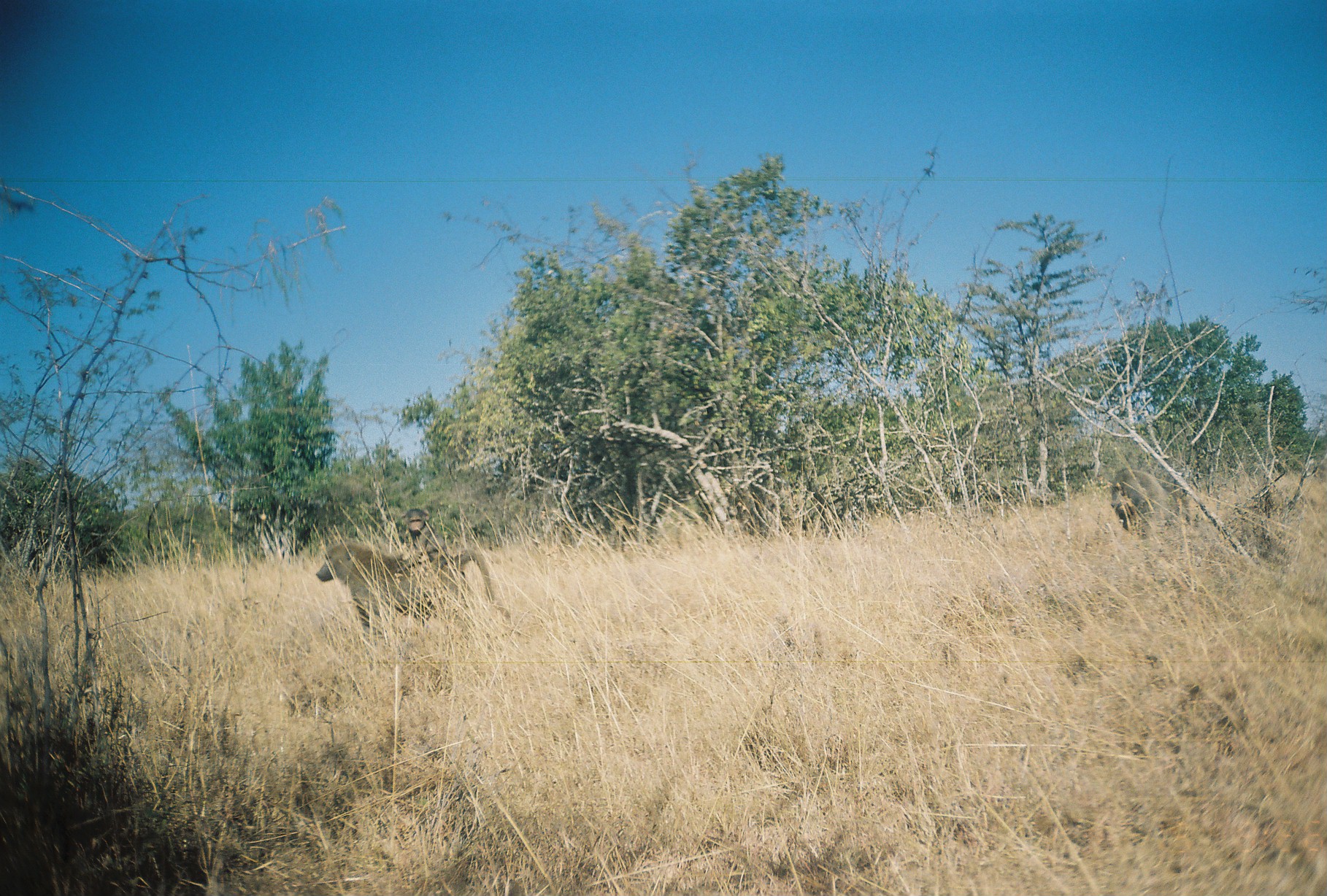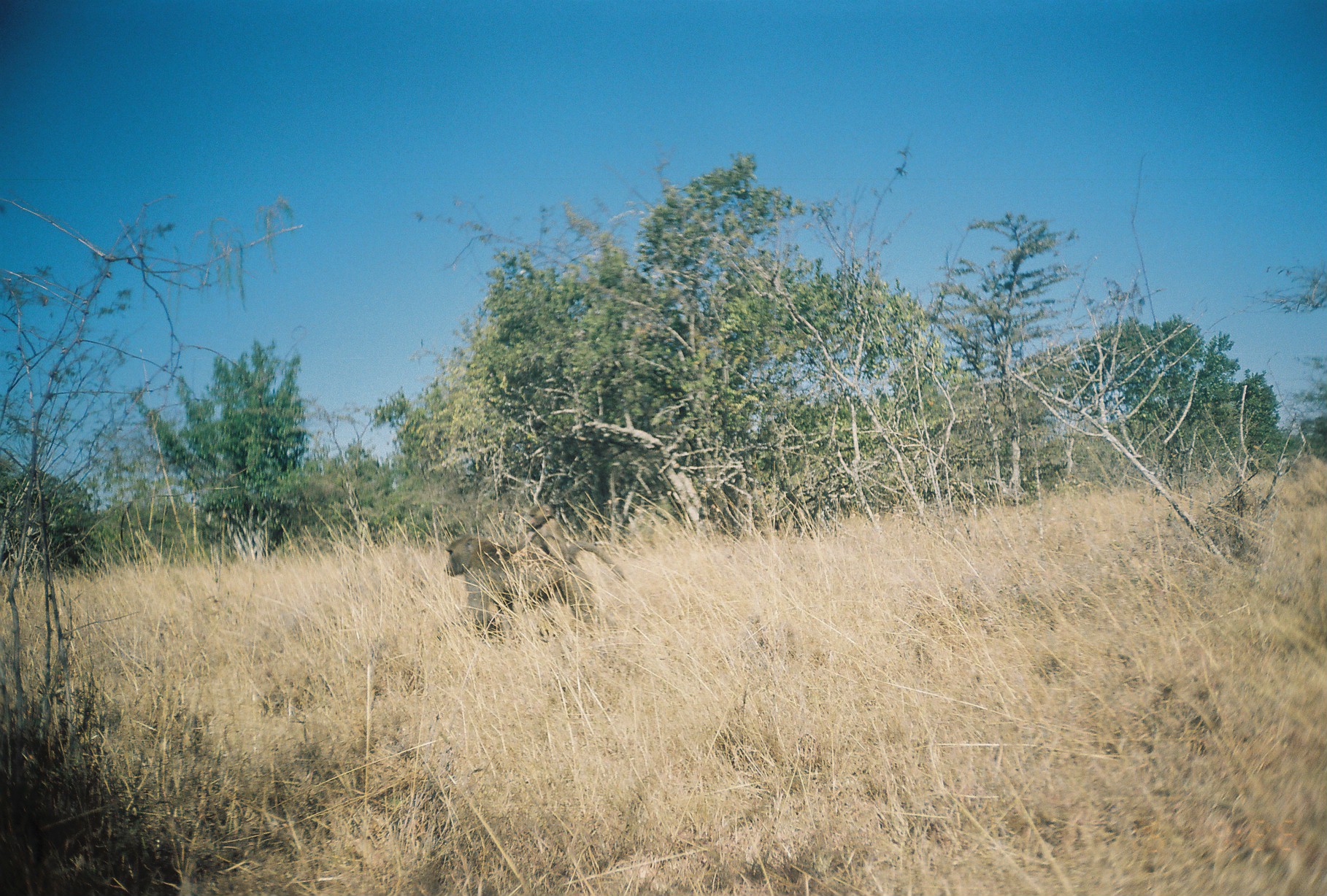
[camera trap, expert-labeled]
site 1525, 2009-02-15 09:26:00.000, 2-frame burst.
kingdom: Animalia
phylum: Chordata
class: Mammalia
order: Primates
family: Cercopithecidae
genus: Papio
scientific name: Papio anubis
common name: olive baboon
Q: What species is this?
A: Papio anubis (olive baboon).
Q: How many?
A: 3.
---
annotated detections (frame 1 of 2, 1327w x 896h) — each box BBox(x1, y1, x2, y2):
papio anubis: BBox(315, 541, 510, 645); BBox(1107, 465, 1202, 542); BBox(395, 507, 449, 575)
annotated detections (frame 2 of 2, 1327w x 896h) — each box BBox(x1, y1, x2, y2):
papio anubis: BBox(442, 534, 630, 647); BBox(514, 501, 573, 562)